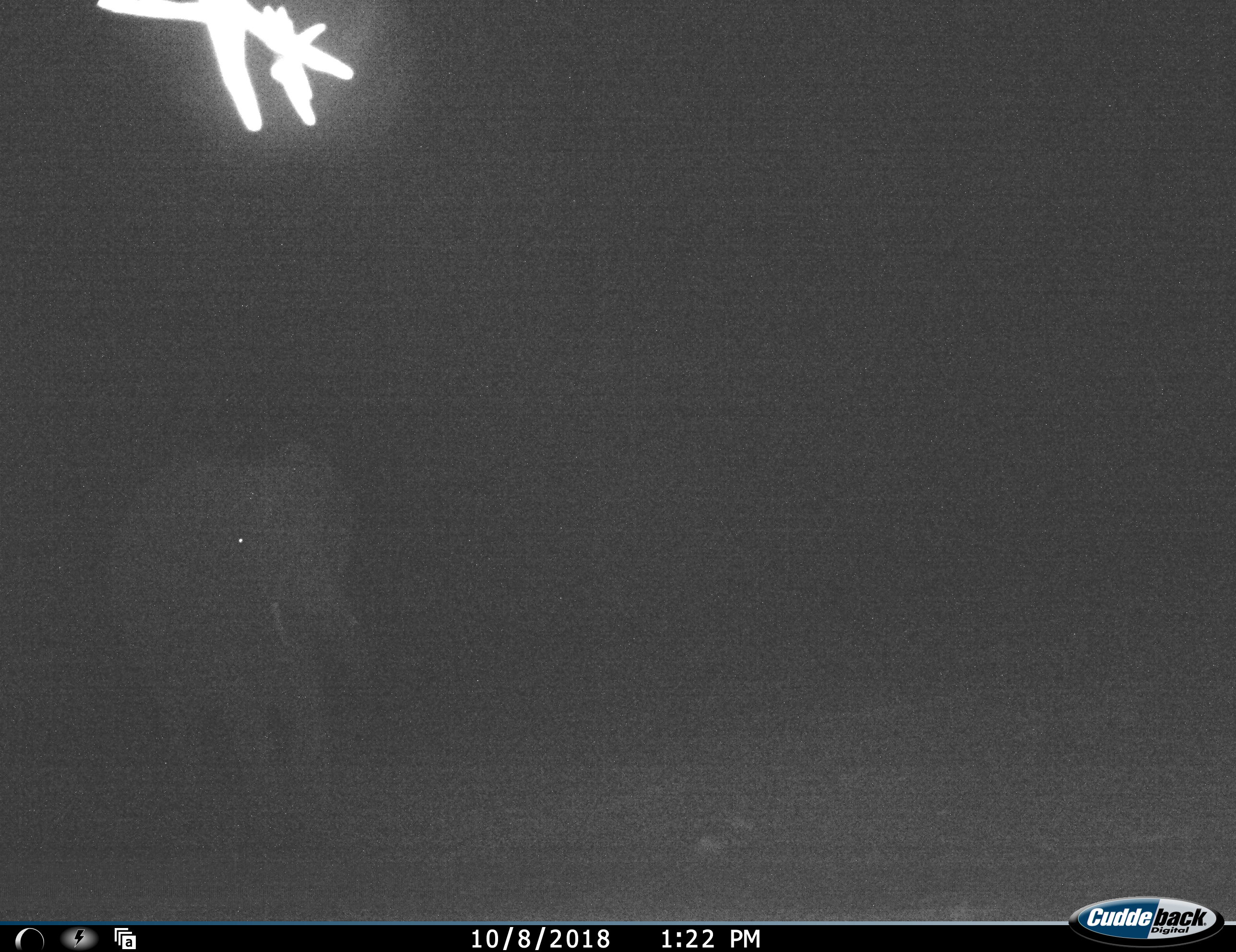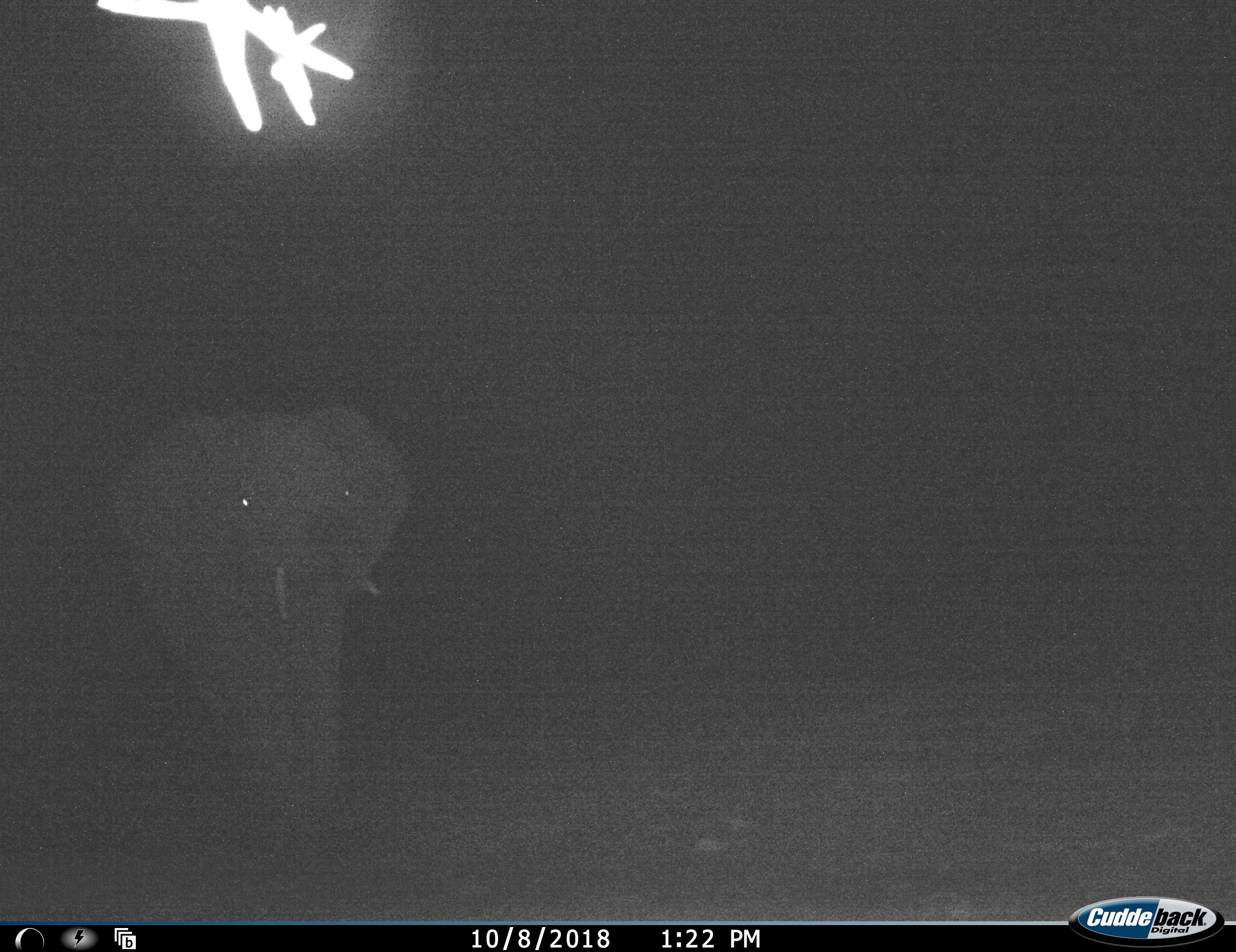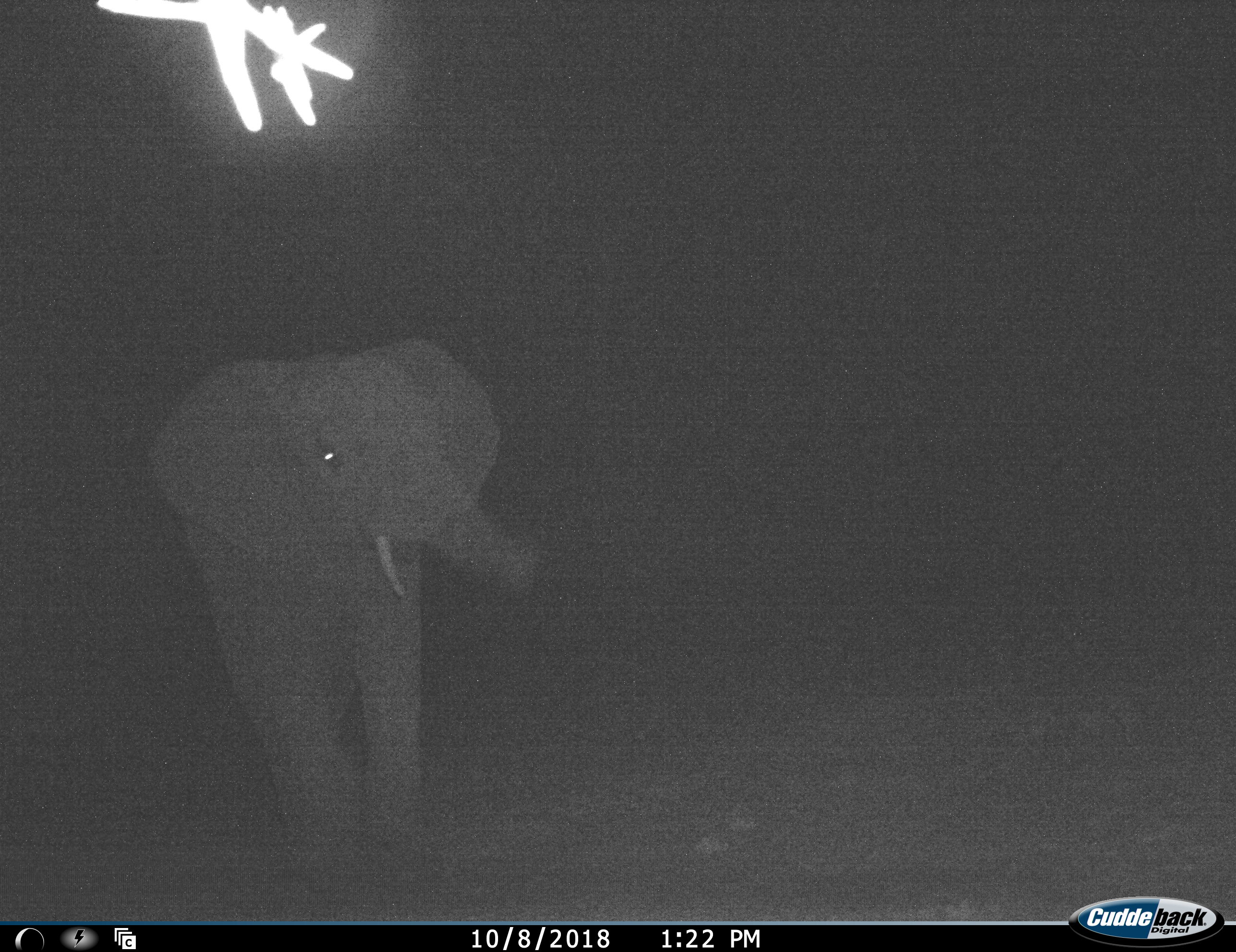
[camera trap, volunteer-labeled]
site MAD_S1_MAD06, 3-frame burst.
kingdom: Animalia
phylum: Chordata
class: Mammalia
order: Proboscidea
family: Elephantidae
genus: Loxodonta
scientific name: Loxodonta africana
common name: african bush elephant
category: elephant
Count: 1.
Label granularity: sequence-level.